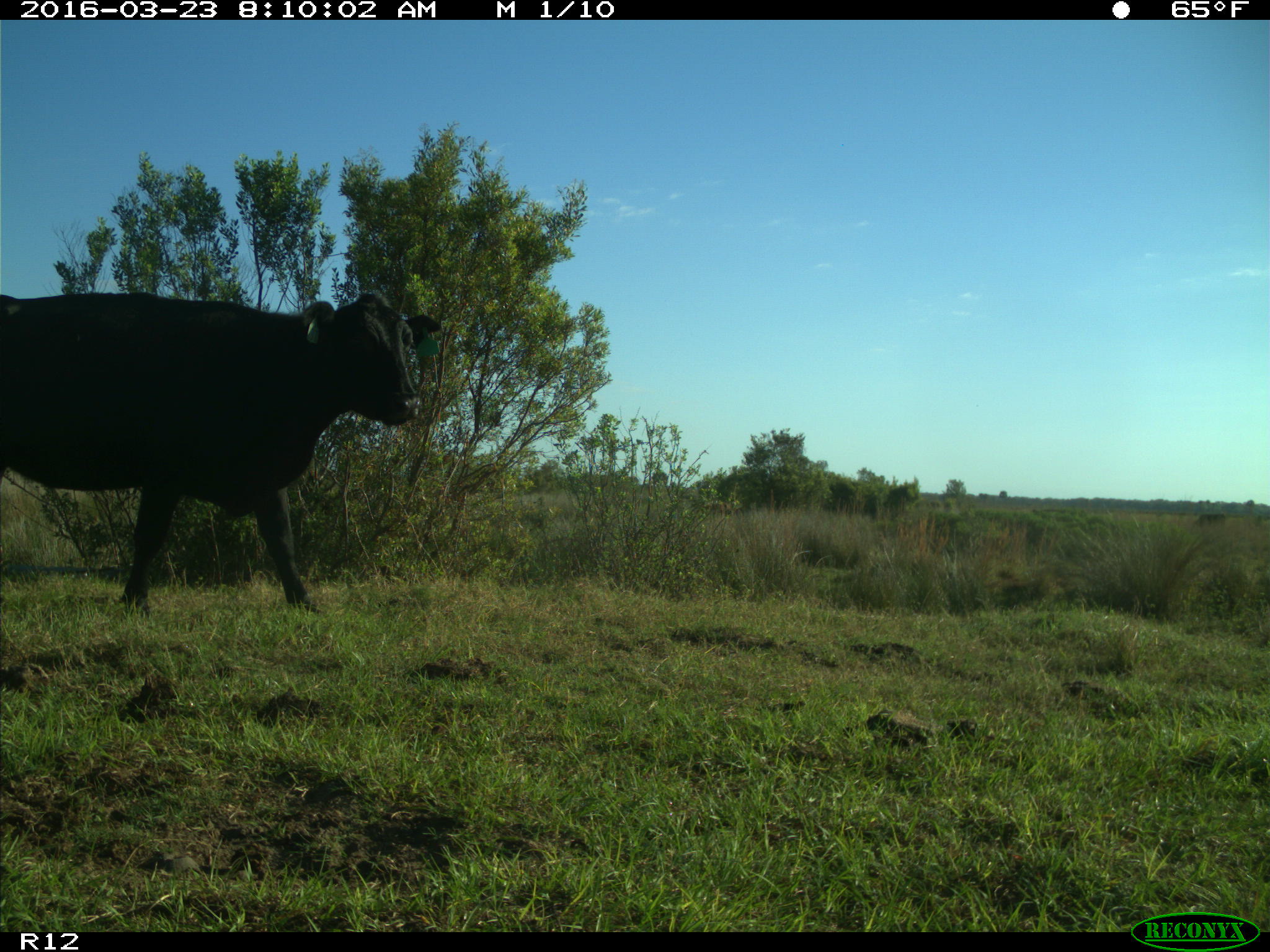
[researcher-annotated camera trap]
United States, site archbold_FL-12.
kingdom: Animalia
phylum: Chordata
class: Mammalia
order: Artiodactyla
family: Bovidae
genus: Bos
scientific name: Bos taurus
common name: domestic cow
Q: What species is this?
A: Bos taurus (domestic cow).